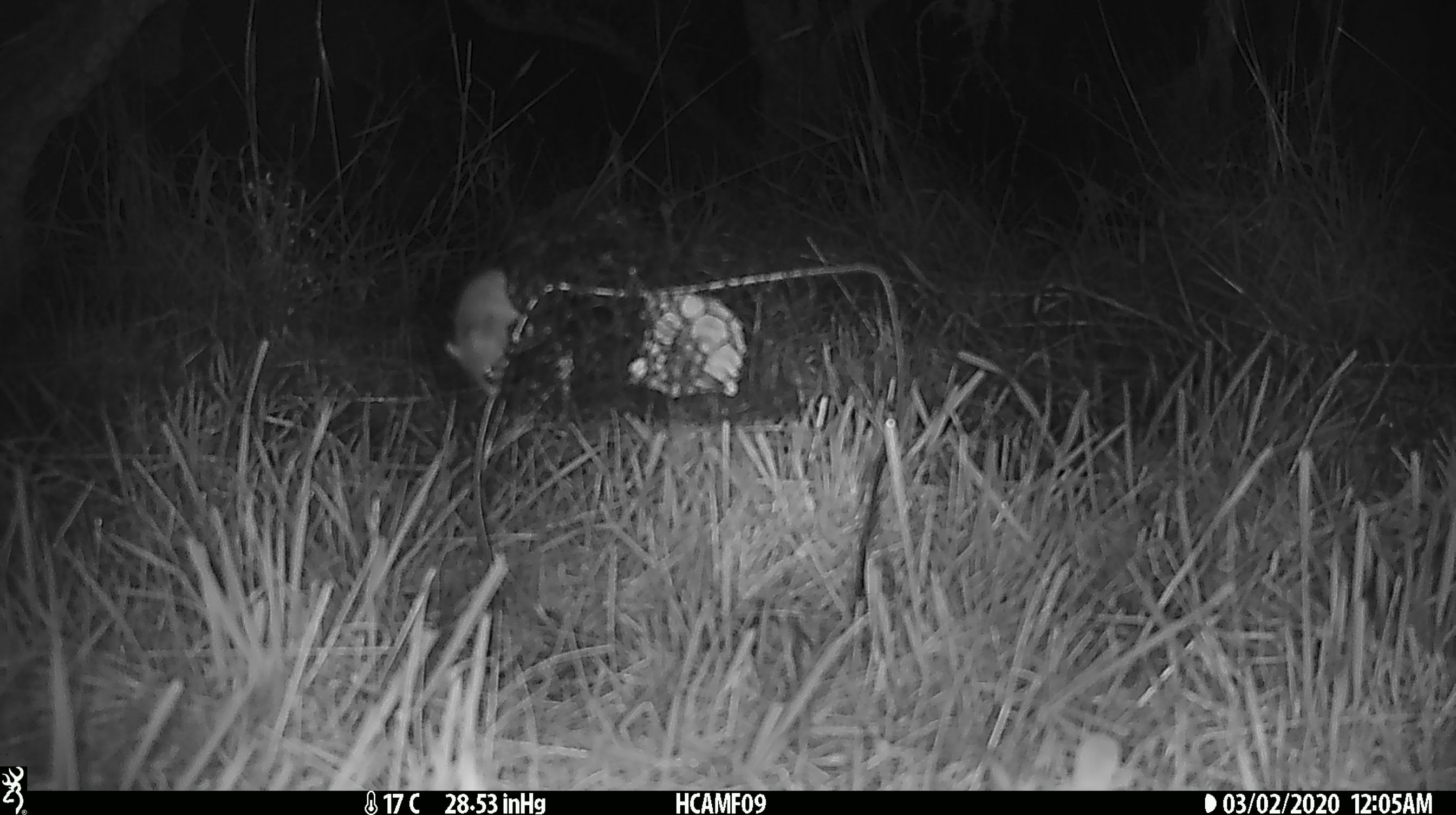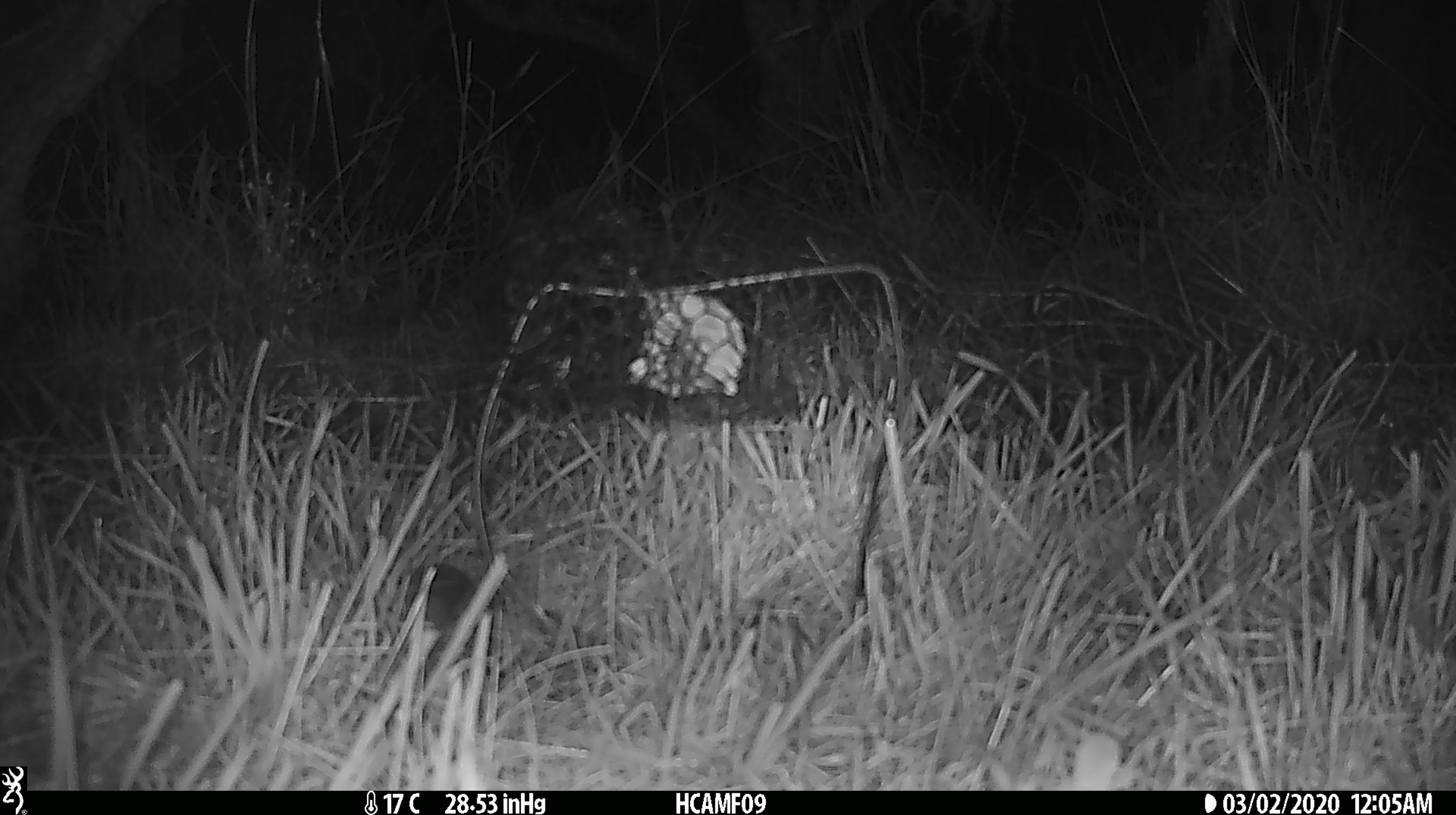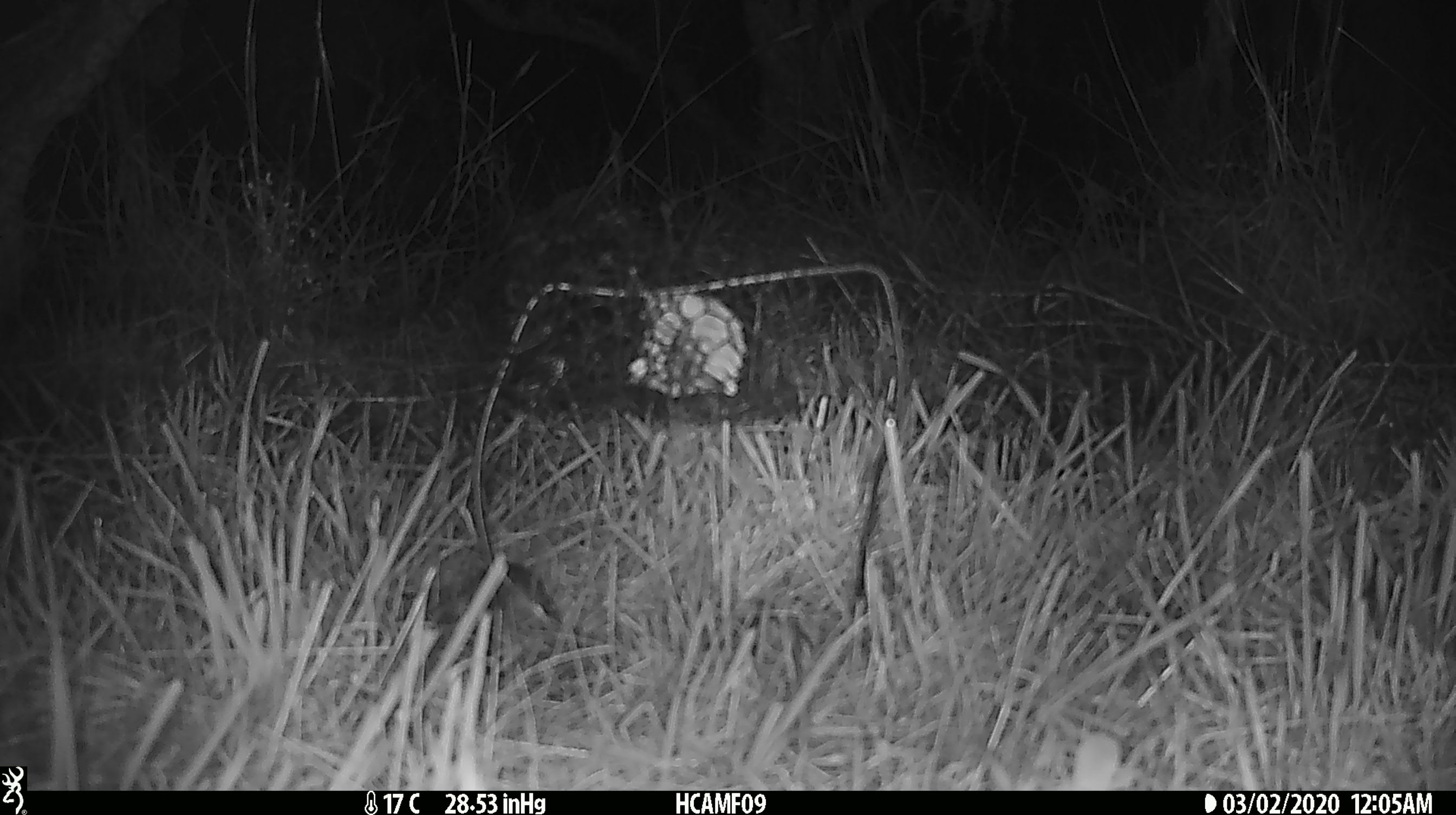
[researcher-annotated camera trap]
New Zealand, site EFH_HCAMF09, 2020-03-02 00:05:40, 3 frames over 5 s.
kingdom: Animalia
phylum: Chordata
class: Mammalia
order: Rodentia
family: Muridae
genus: Mus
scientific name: Mus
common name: mouse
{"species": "mouse (Mus)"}